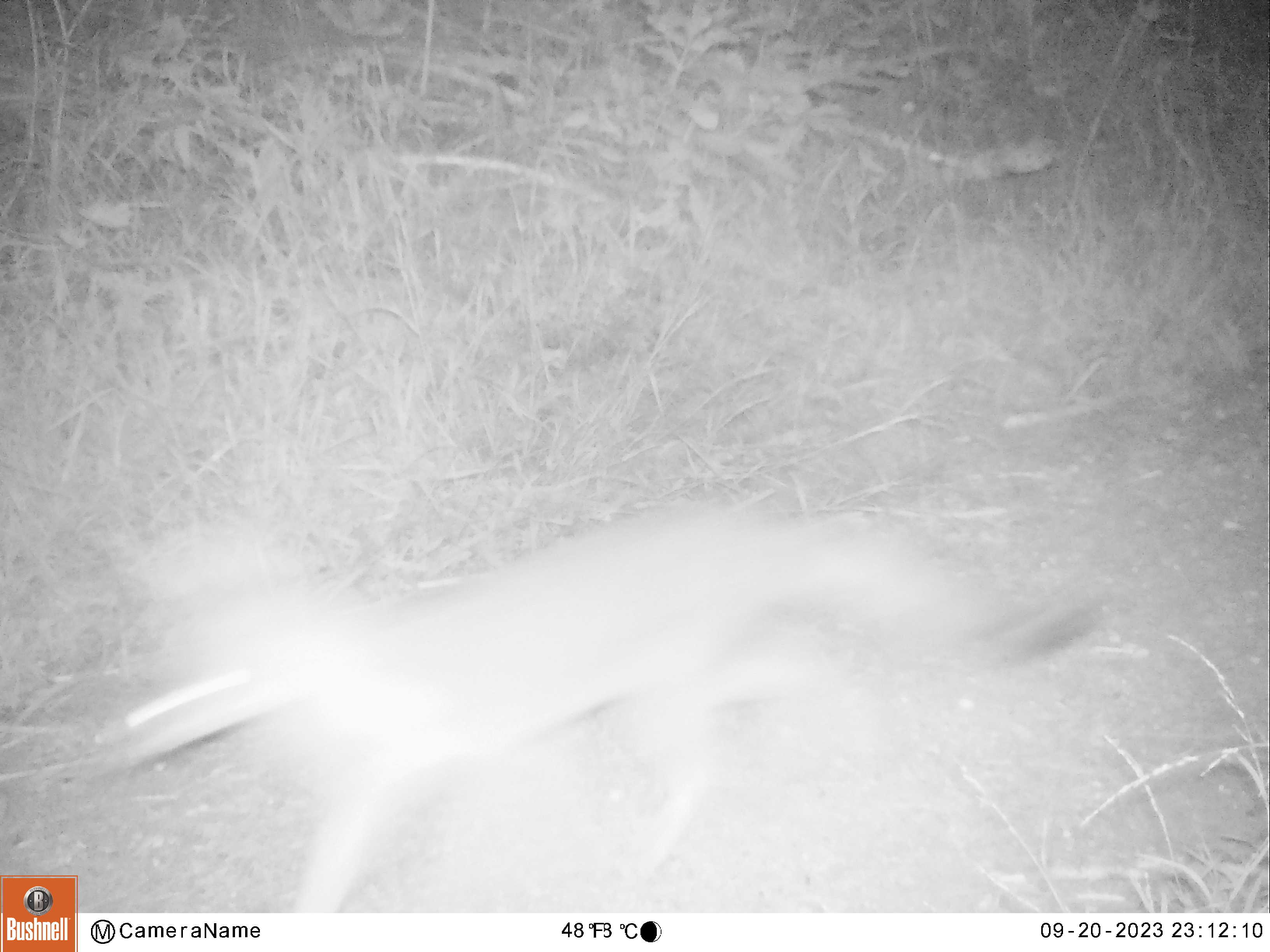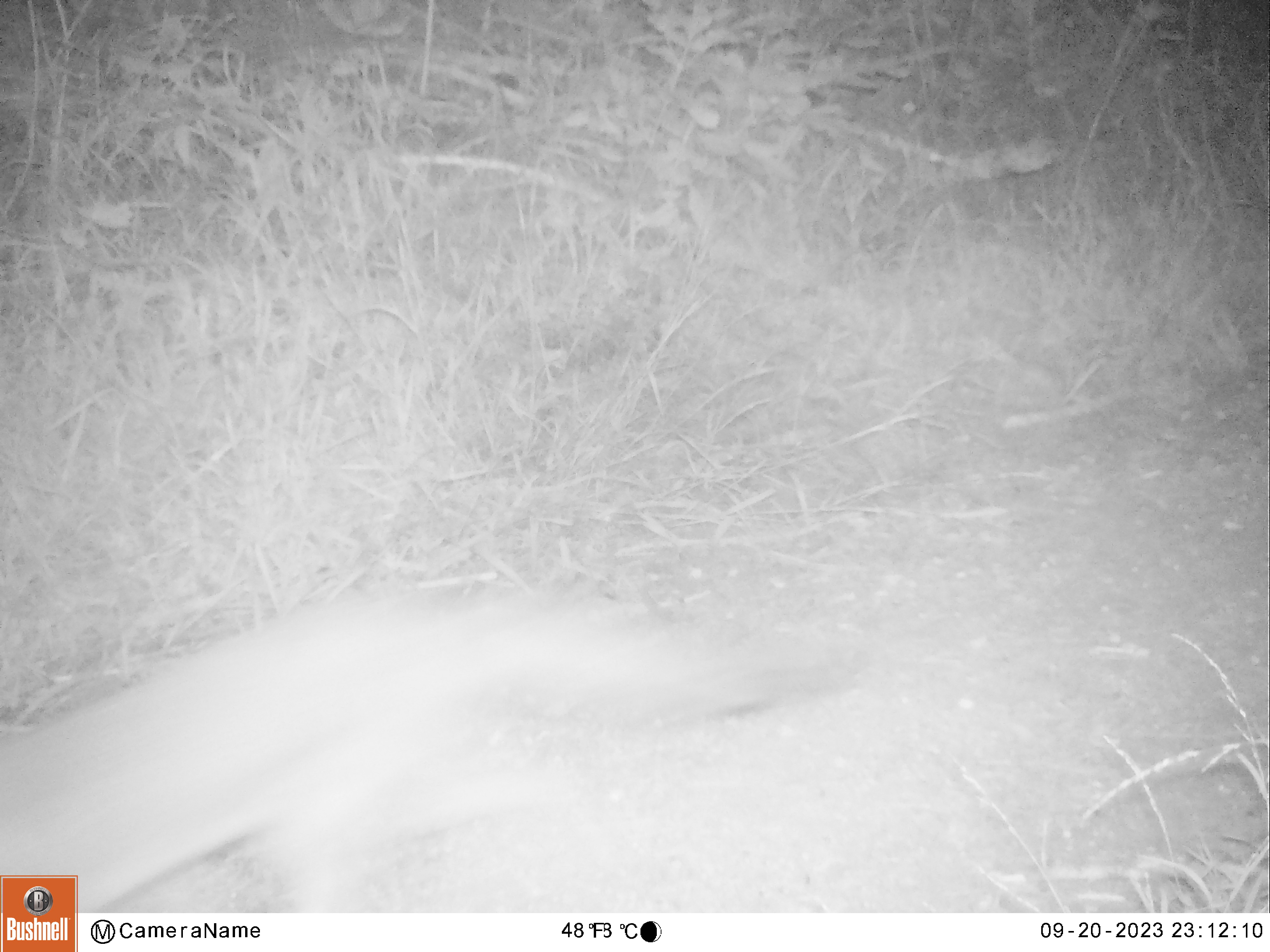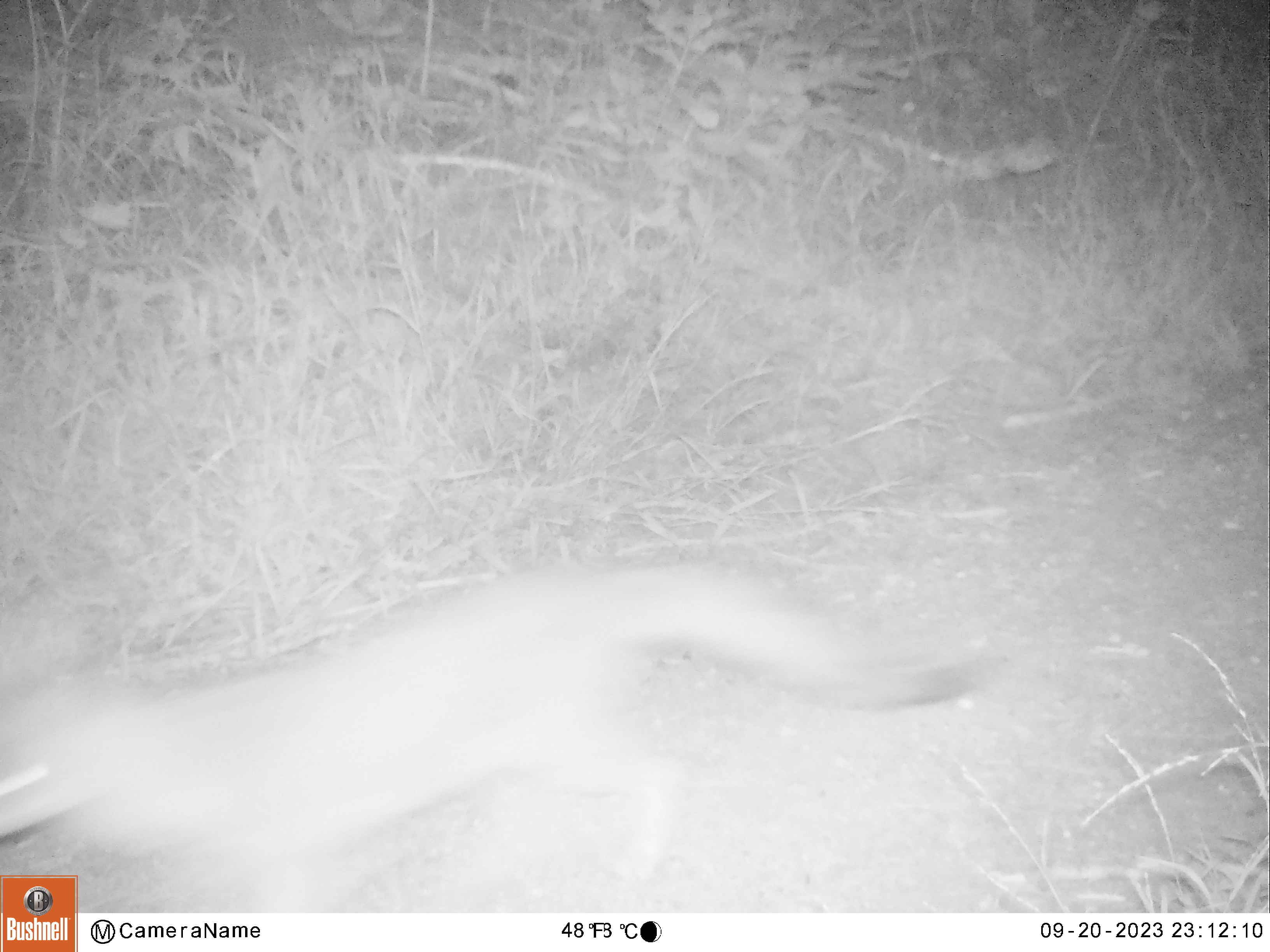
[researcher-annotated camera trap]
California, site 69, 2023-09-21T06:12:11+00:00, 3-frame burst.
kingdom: Animalia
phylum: Chordata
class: Mammalia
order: Carnivora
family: Canidae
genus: Urocyon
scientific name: Urocyon cinereoargenteus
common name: gray fox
Gray fox (Urocyon cinereoargenteus).